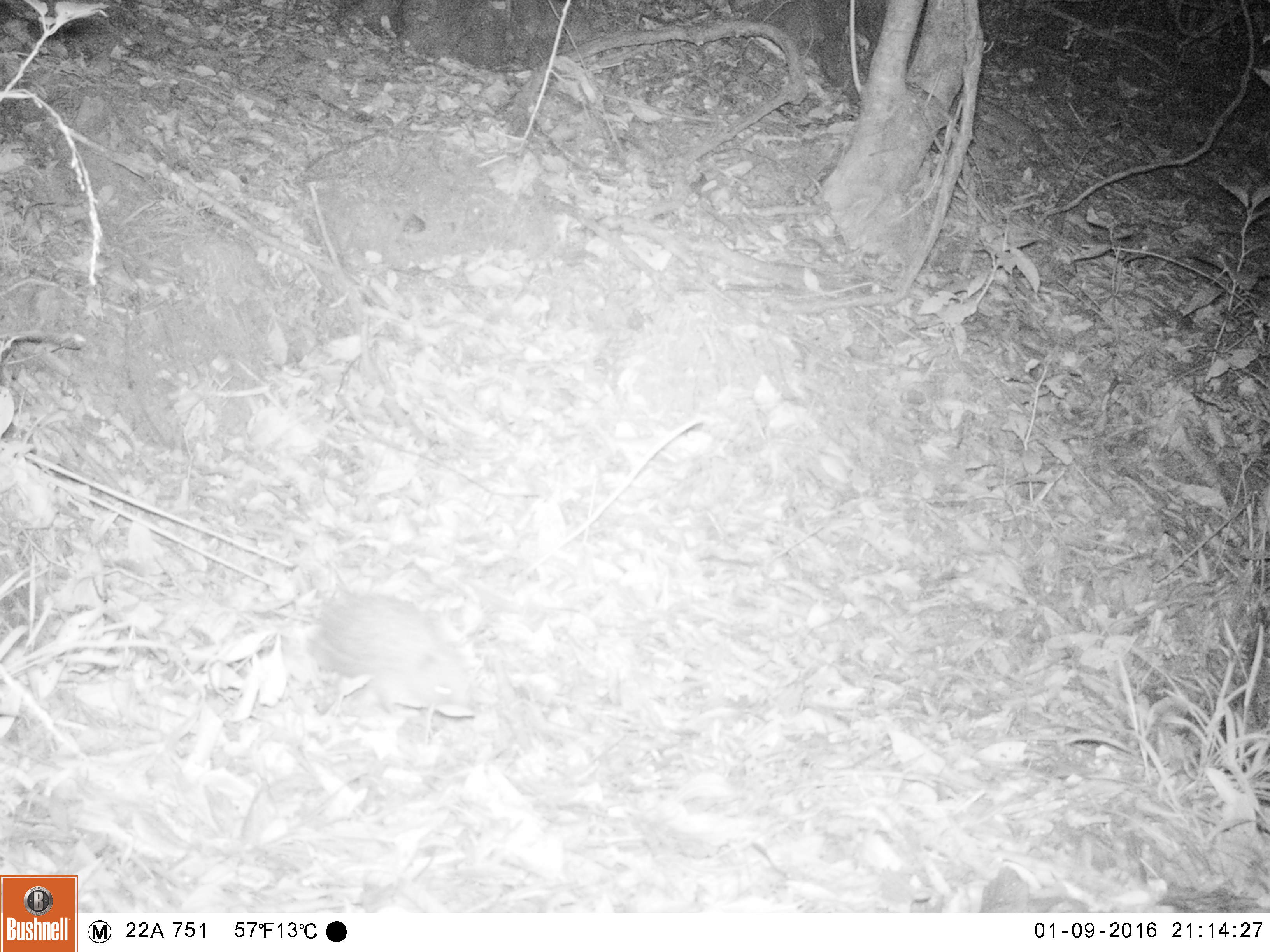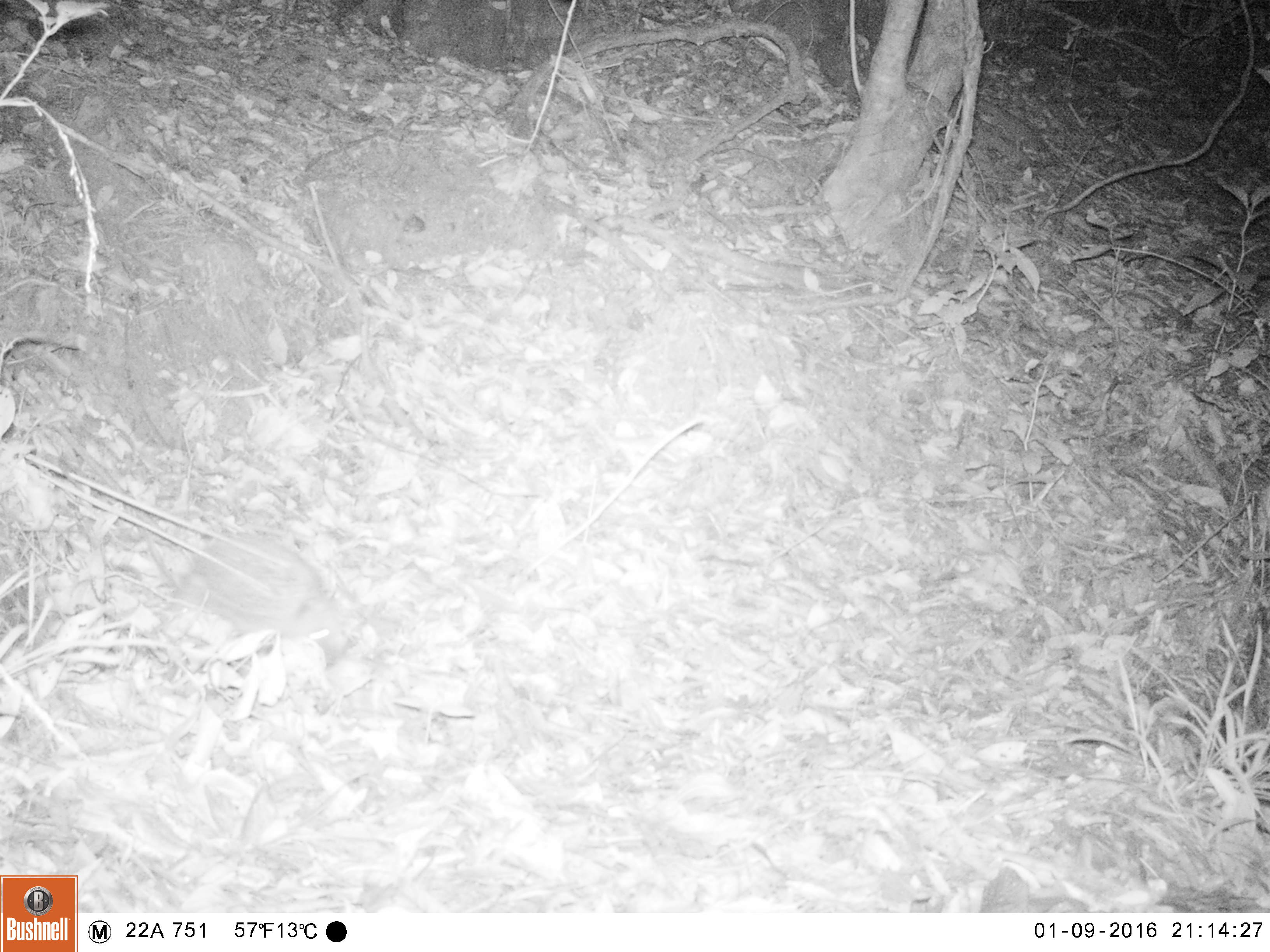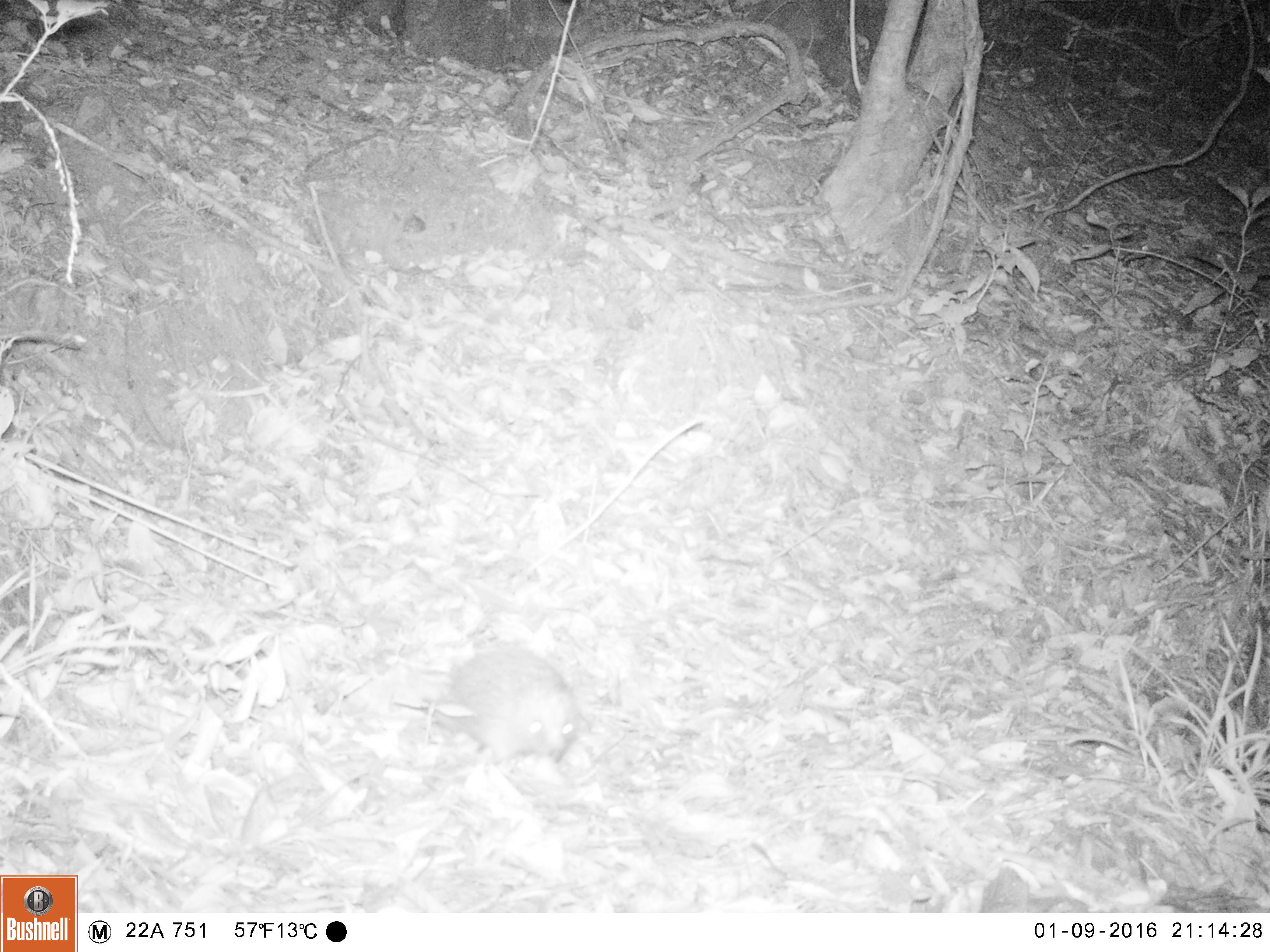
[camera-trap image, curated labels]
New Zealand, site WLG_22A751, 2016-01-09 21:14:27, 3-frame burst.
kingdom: Animalia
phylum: Chordata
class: Mammalia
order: Eulipotyphla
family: Erinaceidae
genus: Erinaceus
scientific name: Erinaceus europaeus europaeus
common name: european hedgehog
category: hedgehog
Hedgehog (european hedgehog) (Erinaceus europaeus europaeus).